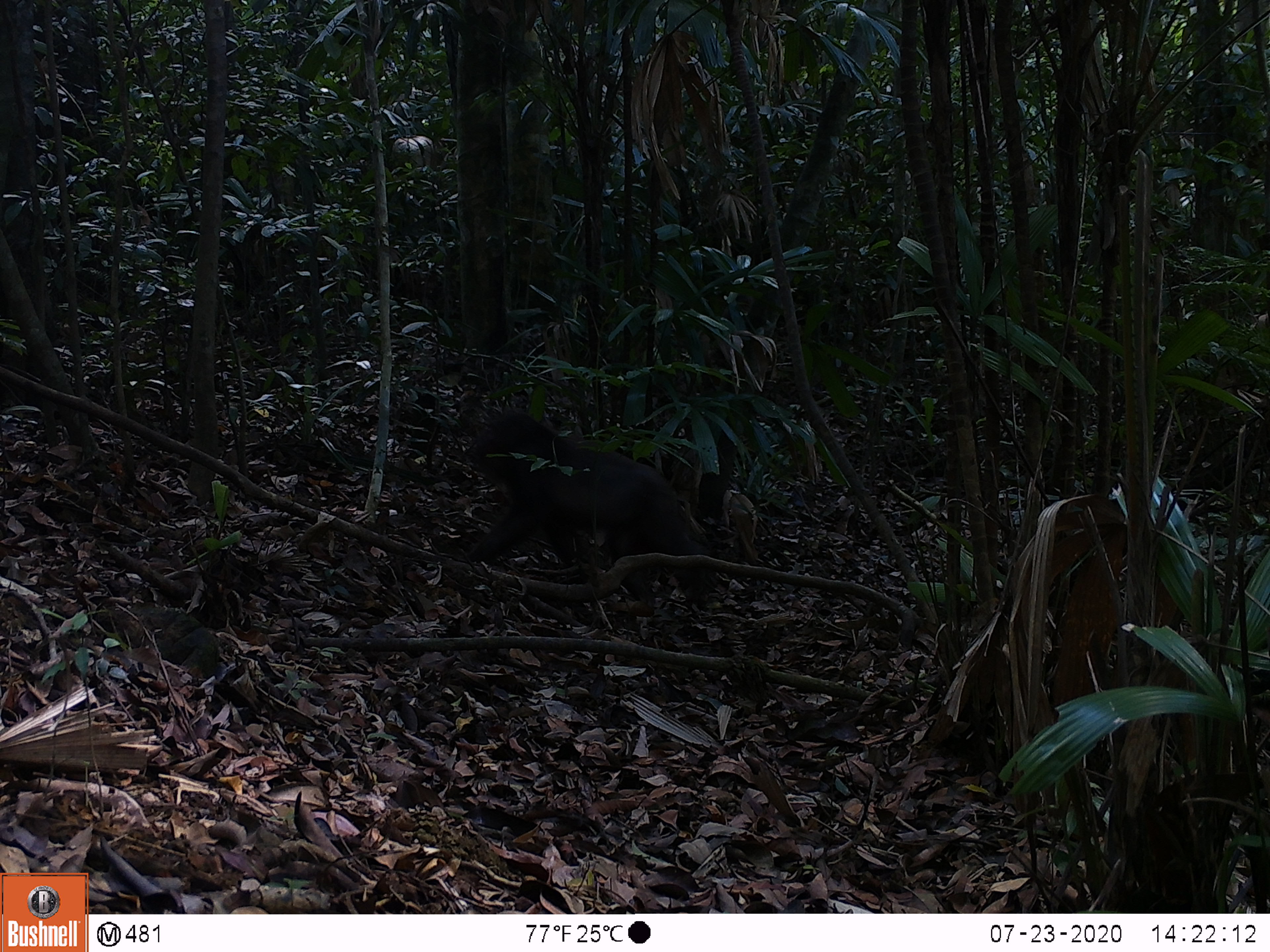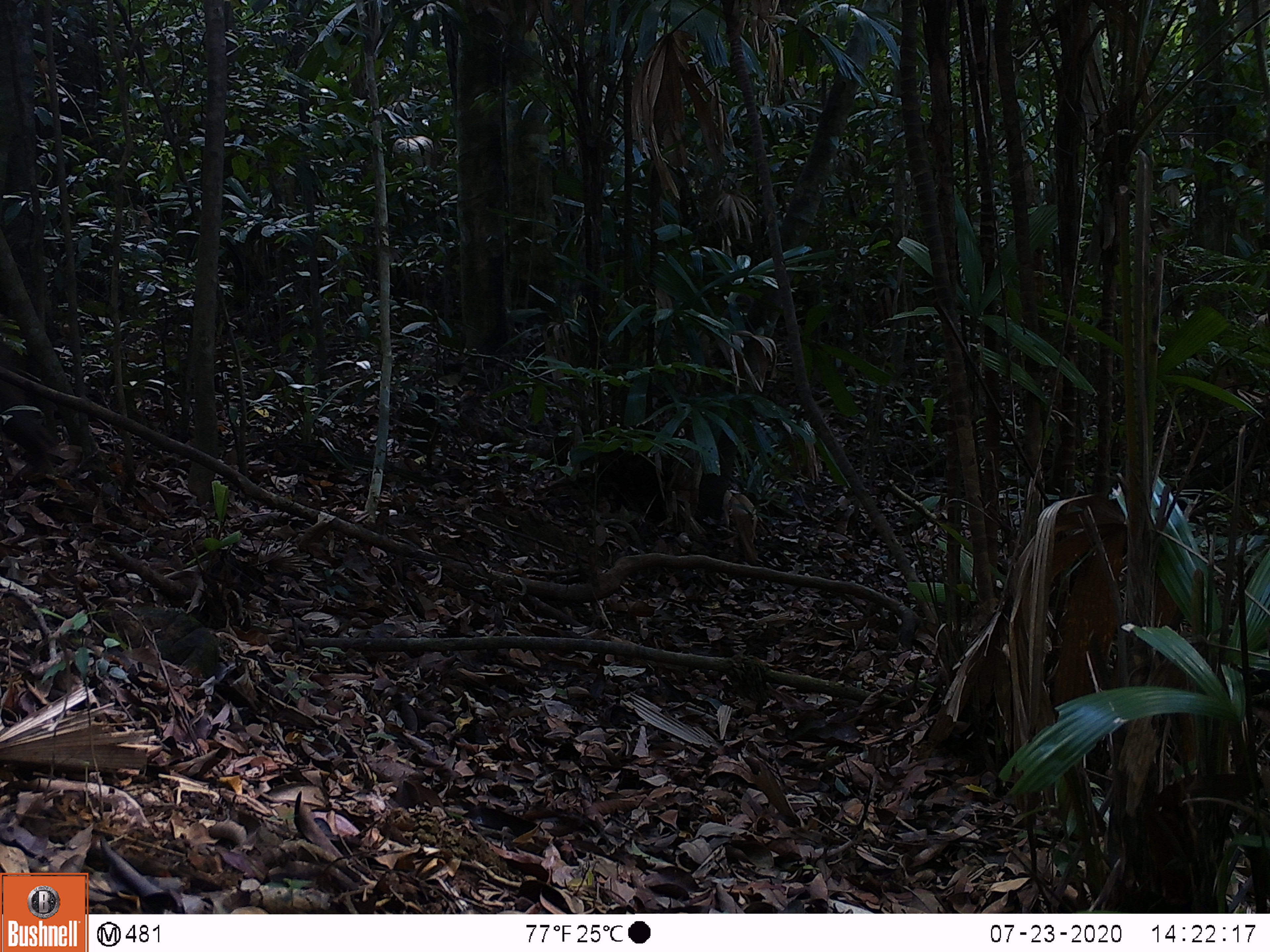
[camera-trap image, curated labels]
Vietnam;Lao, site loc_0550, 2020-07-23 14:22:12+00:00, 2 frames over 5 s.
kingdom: Animalia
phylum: Chordata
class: Mammalia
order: Primates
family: Cercopithecidae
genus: Macaca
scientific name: Macaca arctoides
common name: stump-tailed macaque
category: stump tailed macaque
Stump tailed macaque (stump-tailed macaque) (Macaca arctoides). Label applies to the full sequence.